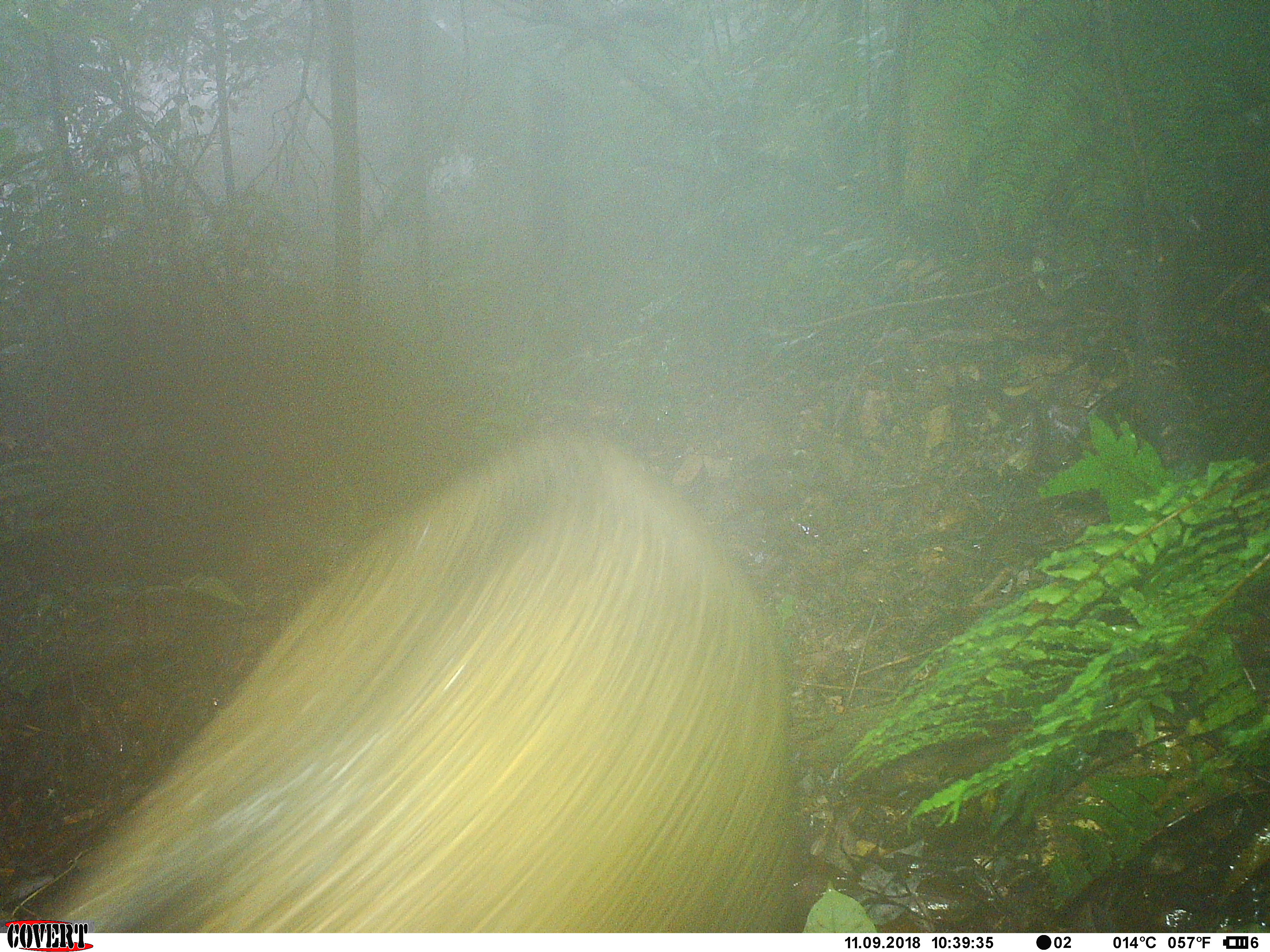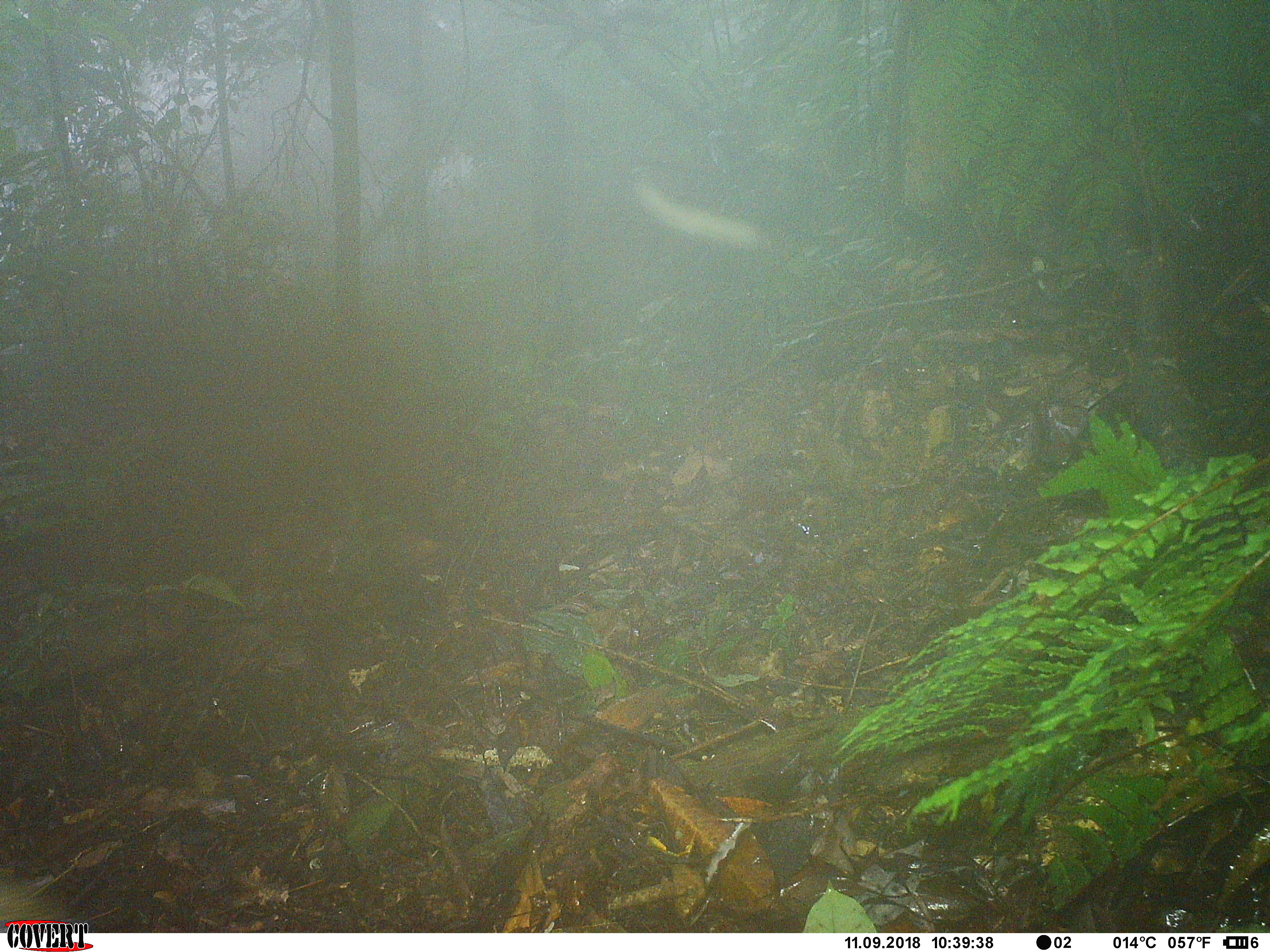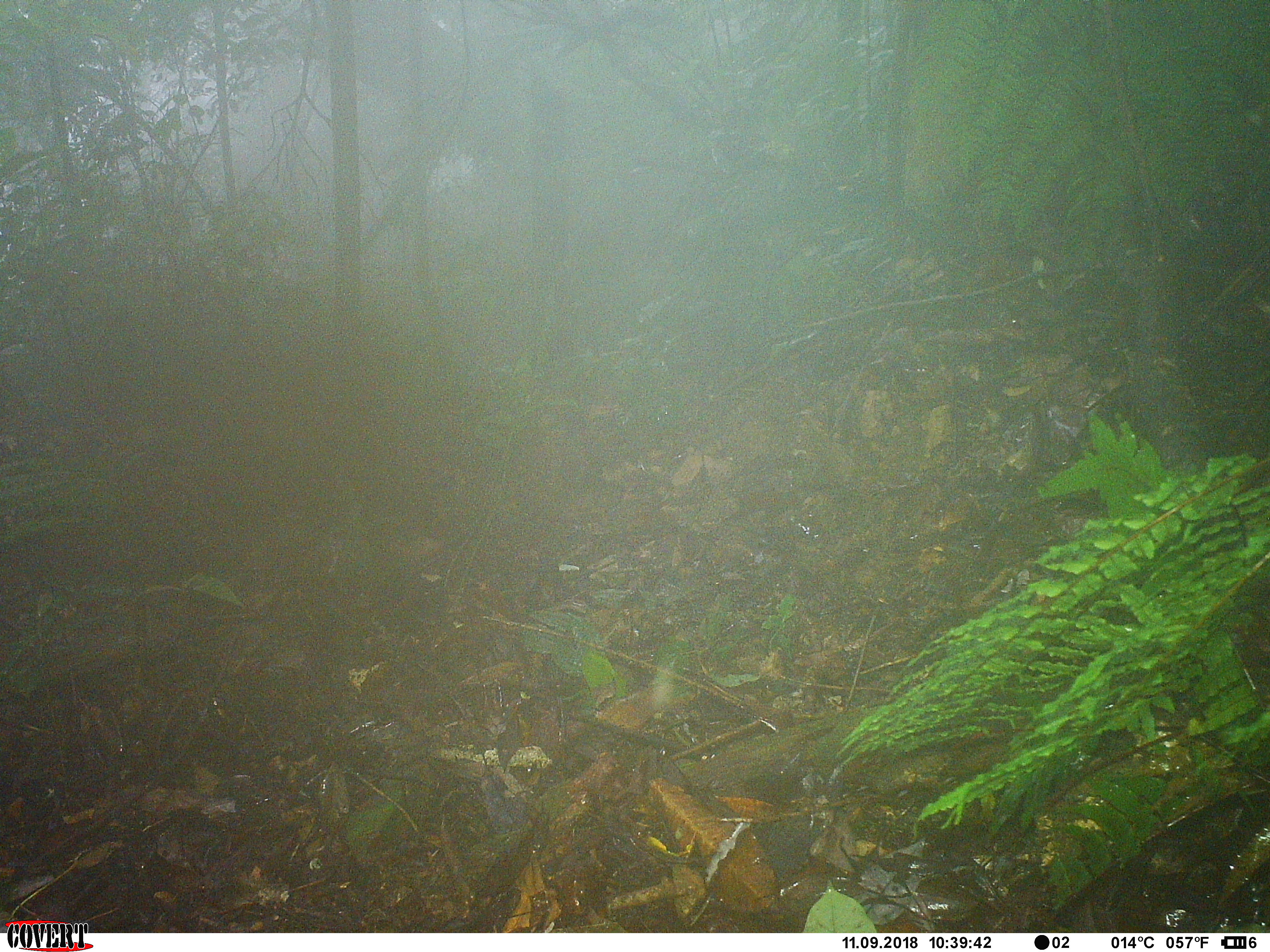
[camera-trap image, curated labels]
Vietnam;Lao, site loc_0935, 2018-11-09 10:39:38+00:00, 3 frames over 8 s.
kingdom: Animalia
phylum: Chordata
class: Mammalia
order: Artiodactyla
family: Suidae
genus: Sus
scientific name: Sus scrofa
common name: eurasian wild pig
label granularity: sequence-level